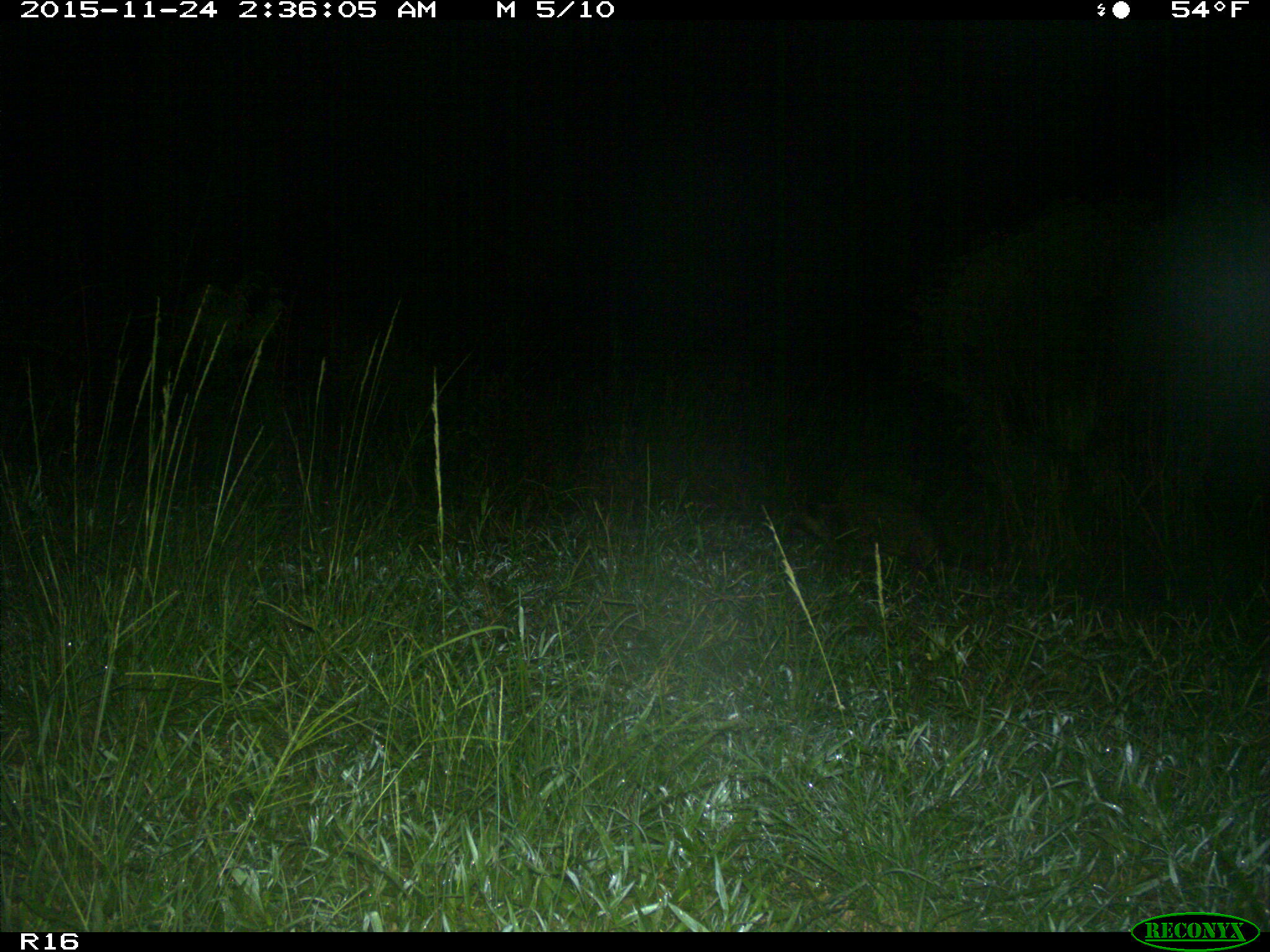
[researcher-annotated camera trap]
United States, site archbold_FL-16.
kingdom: Animalia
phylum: Chordata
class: Mammalia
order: Carnivora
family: Procyonidae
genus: Procyon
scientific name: Procyon lotor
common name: common raccoon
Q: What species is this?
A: Procyon lotor (common raccoon).